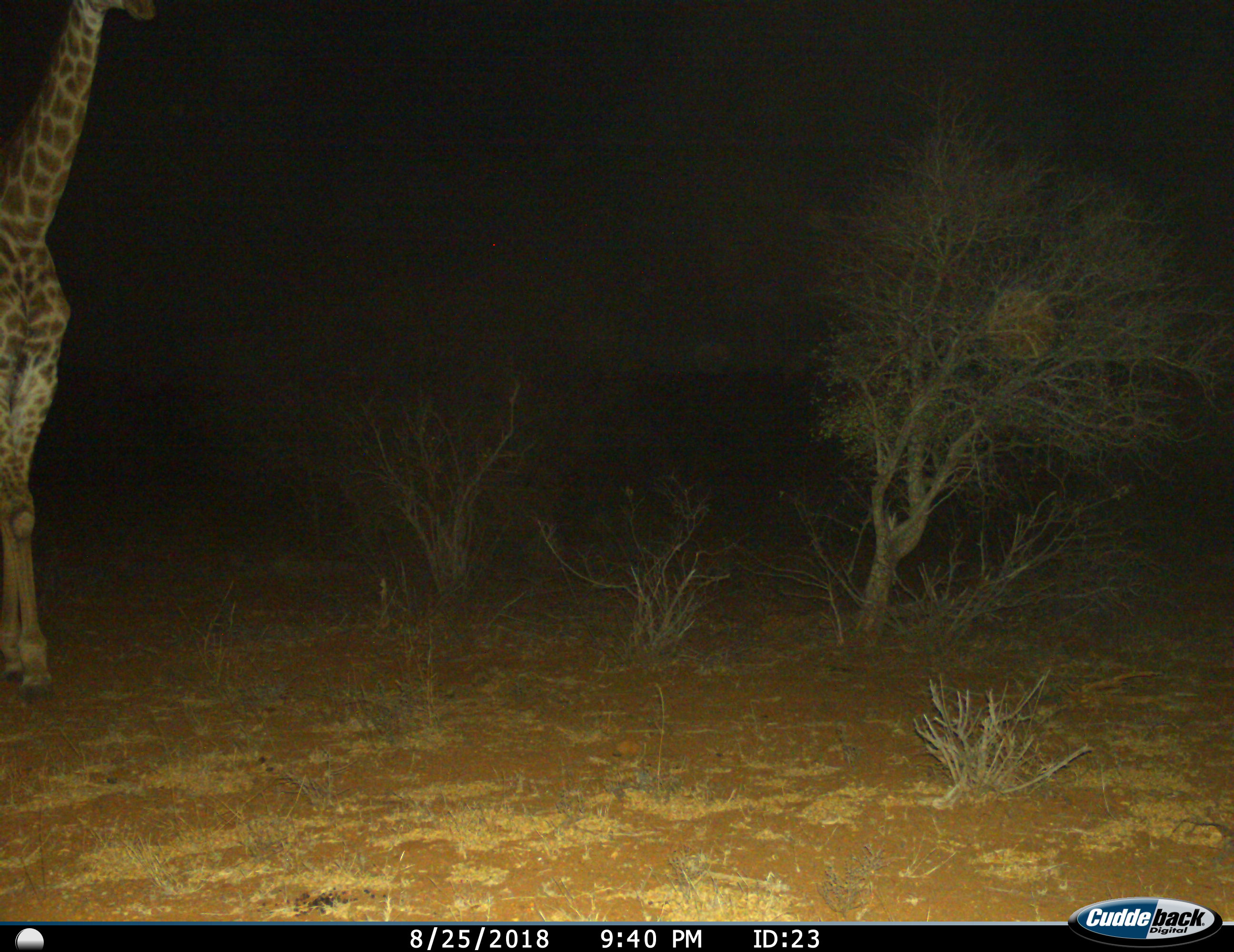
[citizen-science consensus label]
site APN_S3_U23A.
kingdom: Animalia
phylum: Chordata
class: Mammalia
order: Artiodactyla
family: Giraffidae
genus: Giraffa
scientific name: Giraffa camelopardalis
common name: giraffe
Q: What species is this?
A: Giraffe (Giraffa camelopardalis).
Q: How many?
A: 1.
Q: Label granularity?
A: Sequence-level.